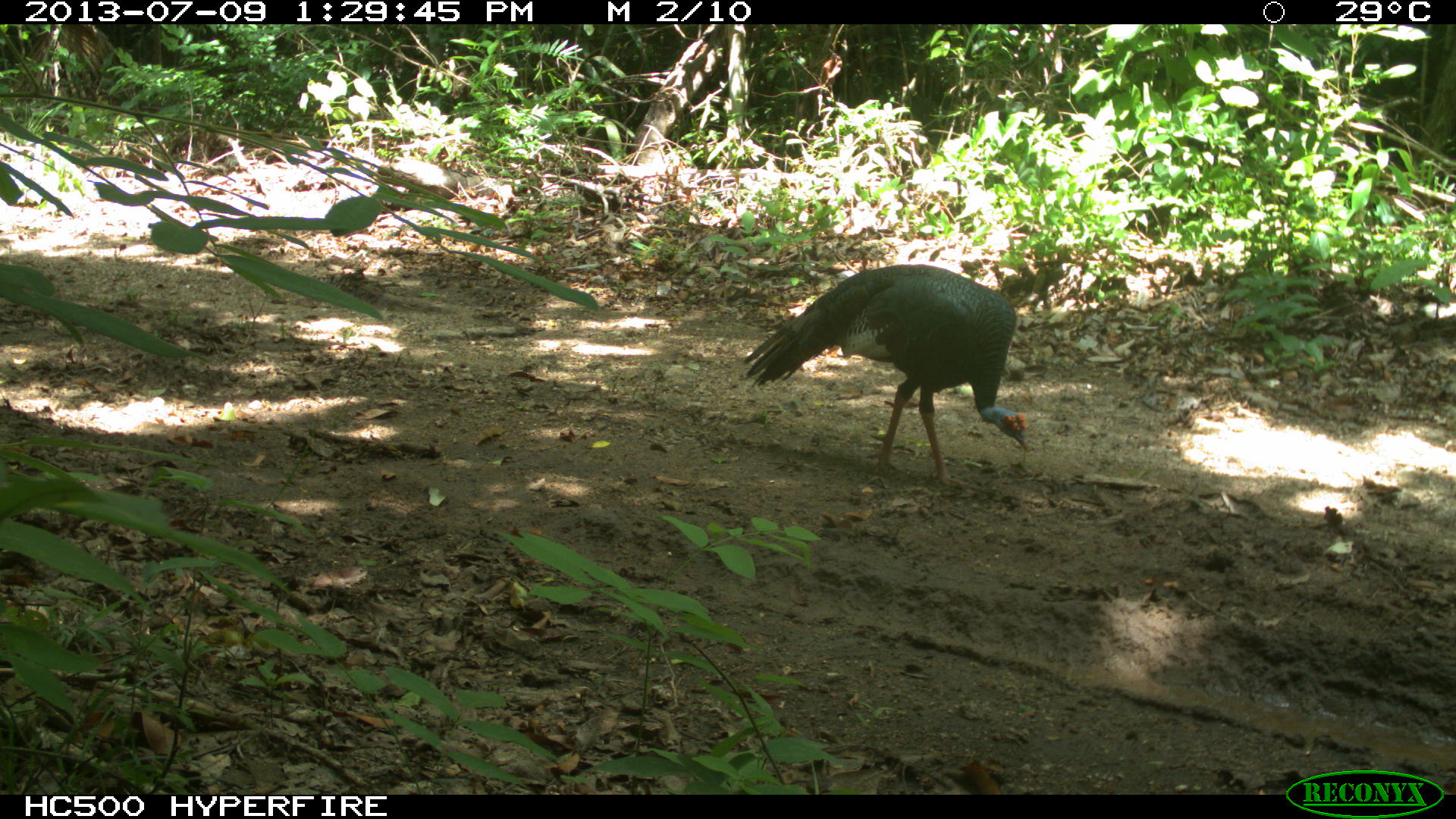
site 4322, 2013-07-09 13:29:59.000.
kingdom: Animalia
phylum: Chordata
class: Aves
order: Galliformes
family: Phasianidae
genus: Meleagris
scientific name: Meleagris ocellata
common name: ocellated turkey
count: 1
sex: male